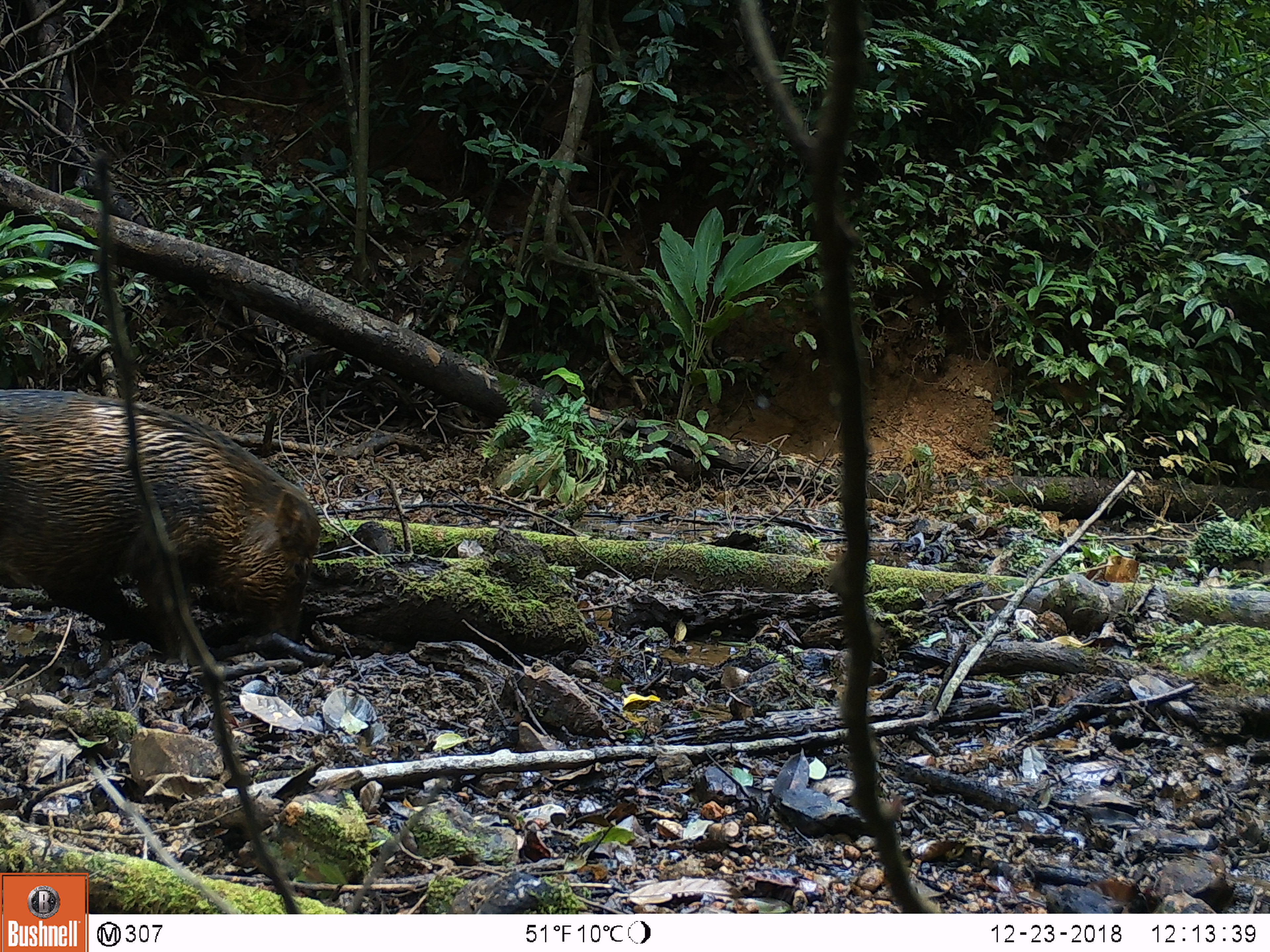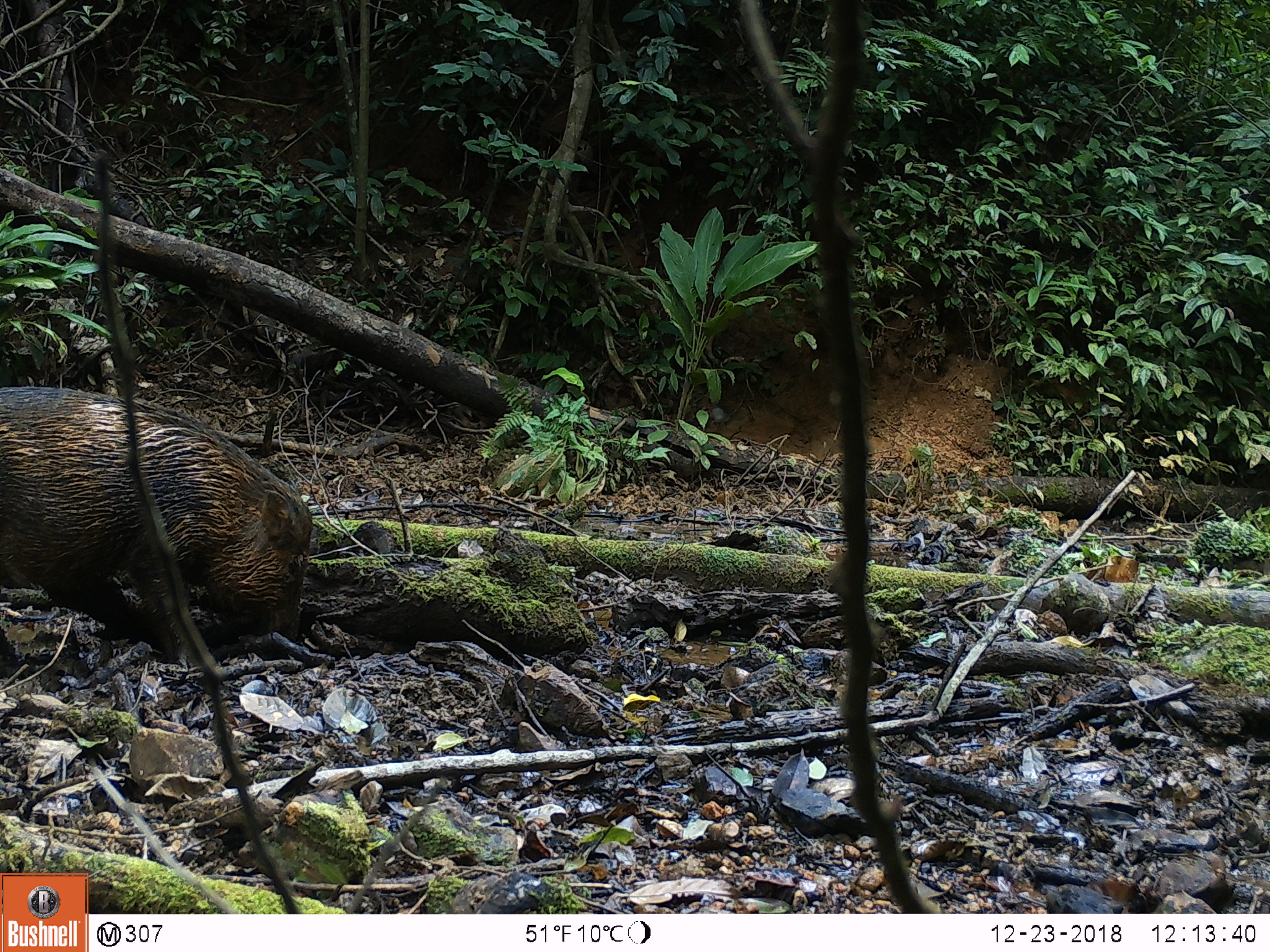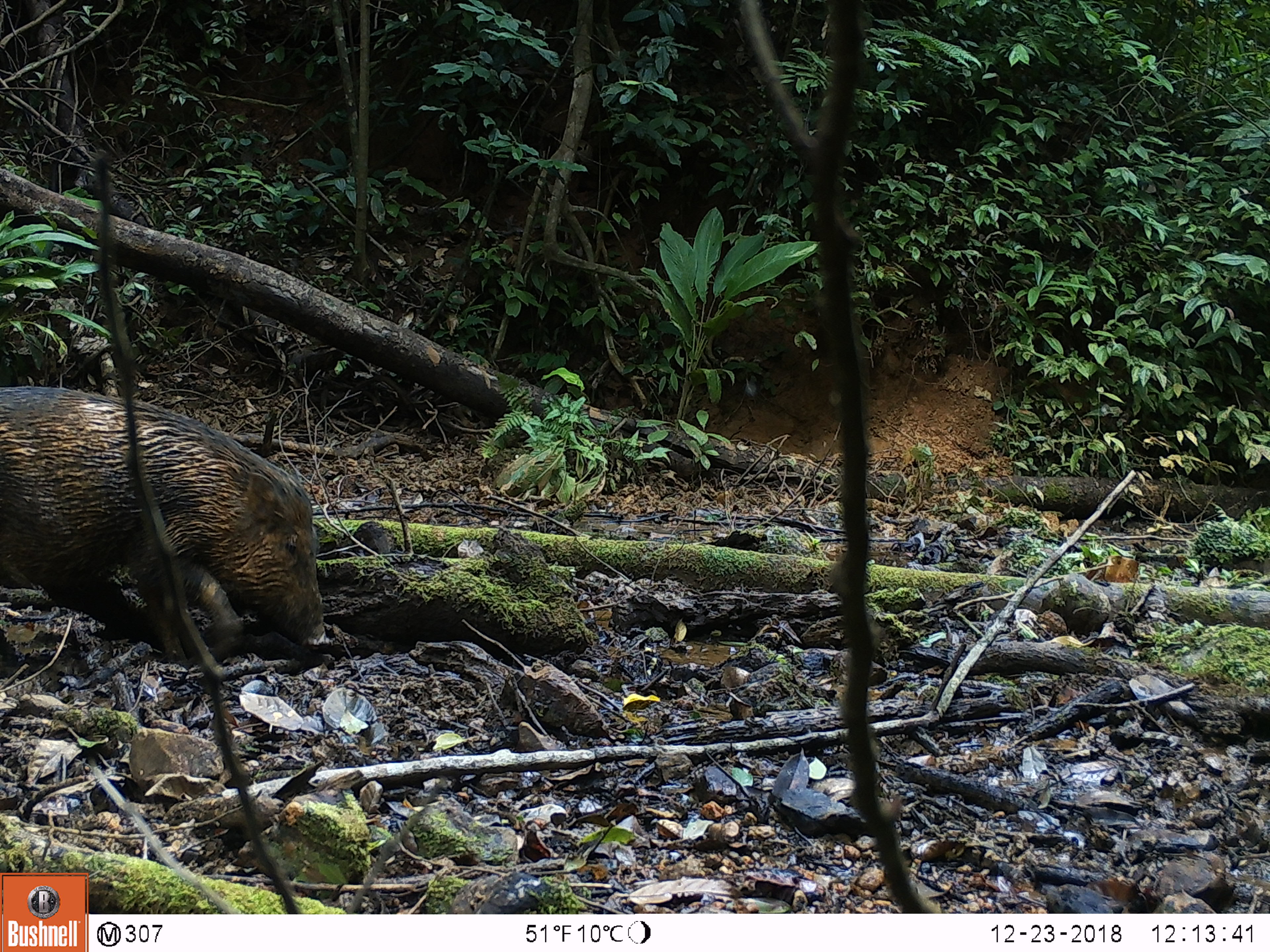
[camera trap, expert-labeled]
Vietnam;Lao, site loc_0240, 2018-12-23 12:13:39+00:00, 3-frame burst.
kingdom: Animalia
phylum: Chordata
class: Mammalia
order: Artiodactyla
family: Suidae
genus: Sus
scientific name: Sus scrofa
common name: eurasian wild pig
Eurasian wild pig (Sus scrofa). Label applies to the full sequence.